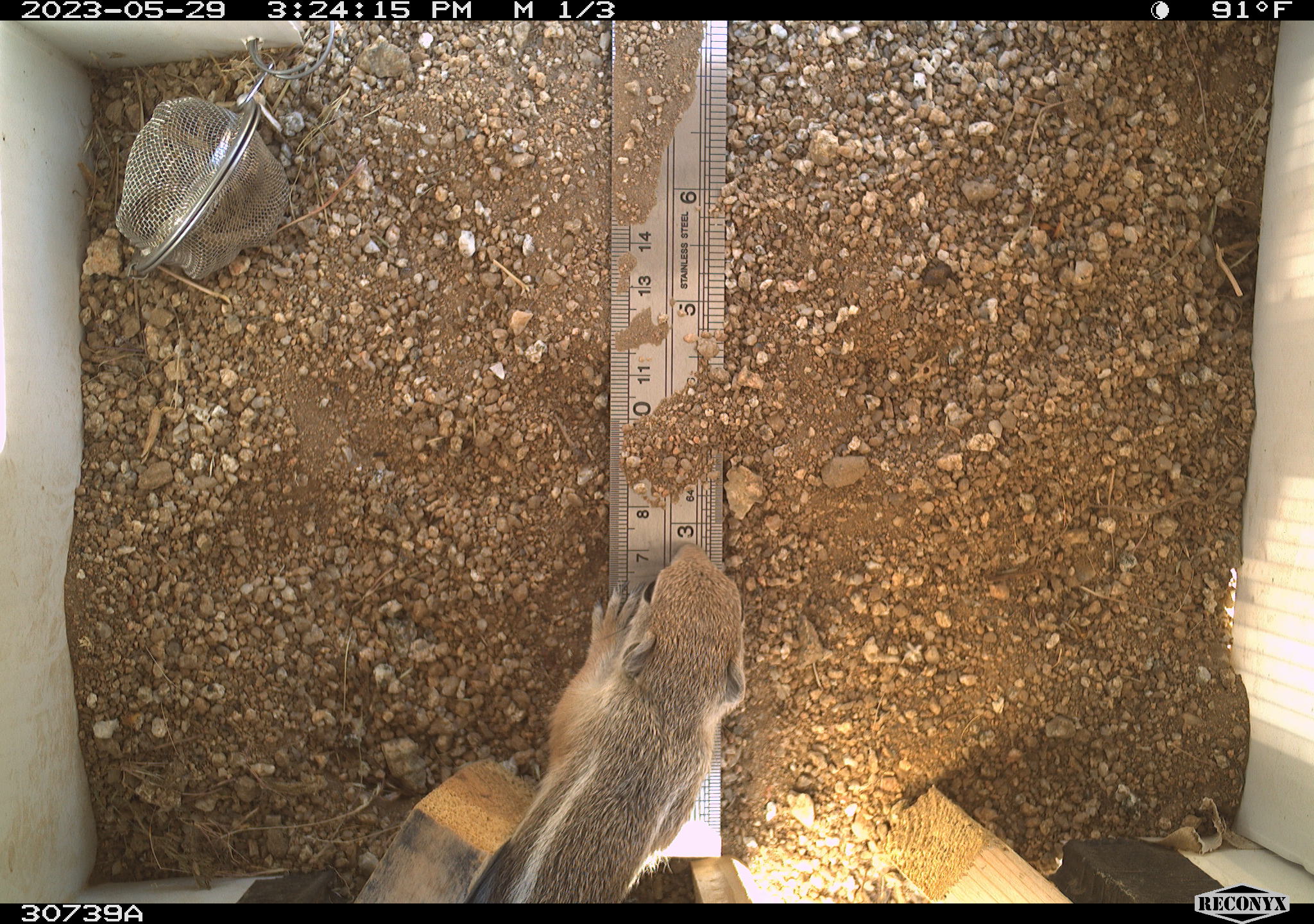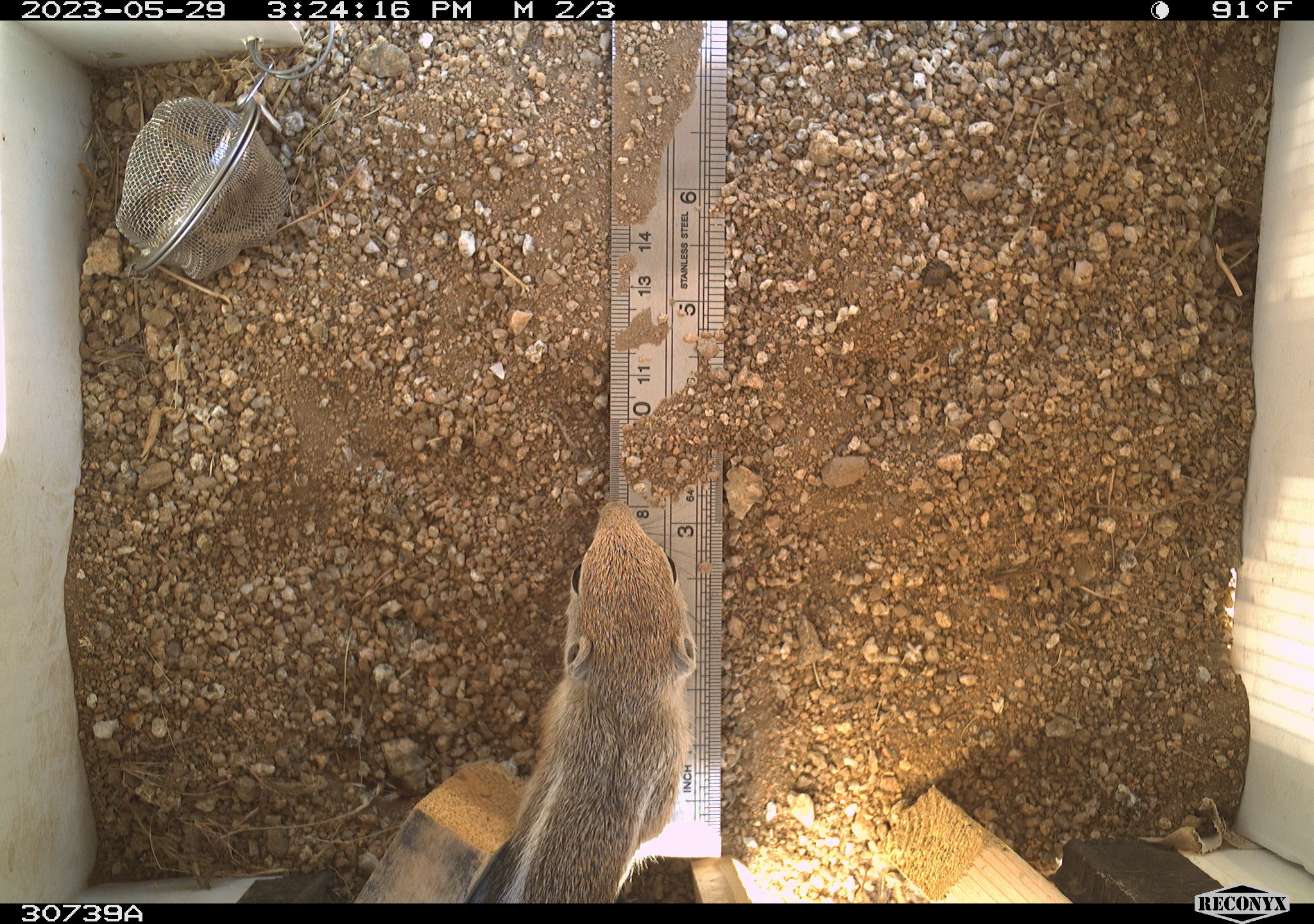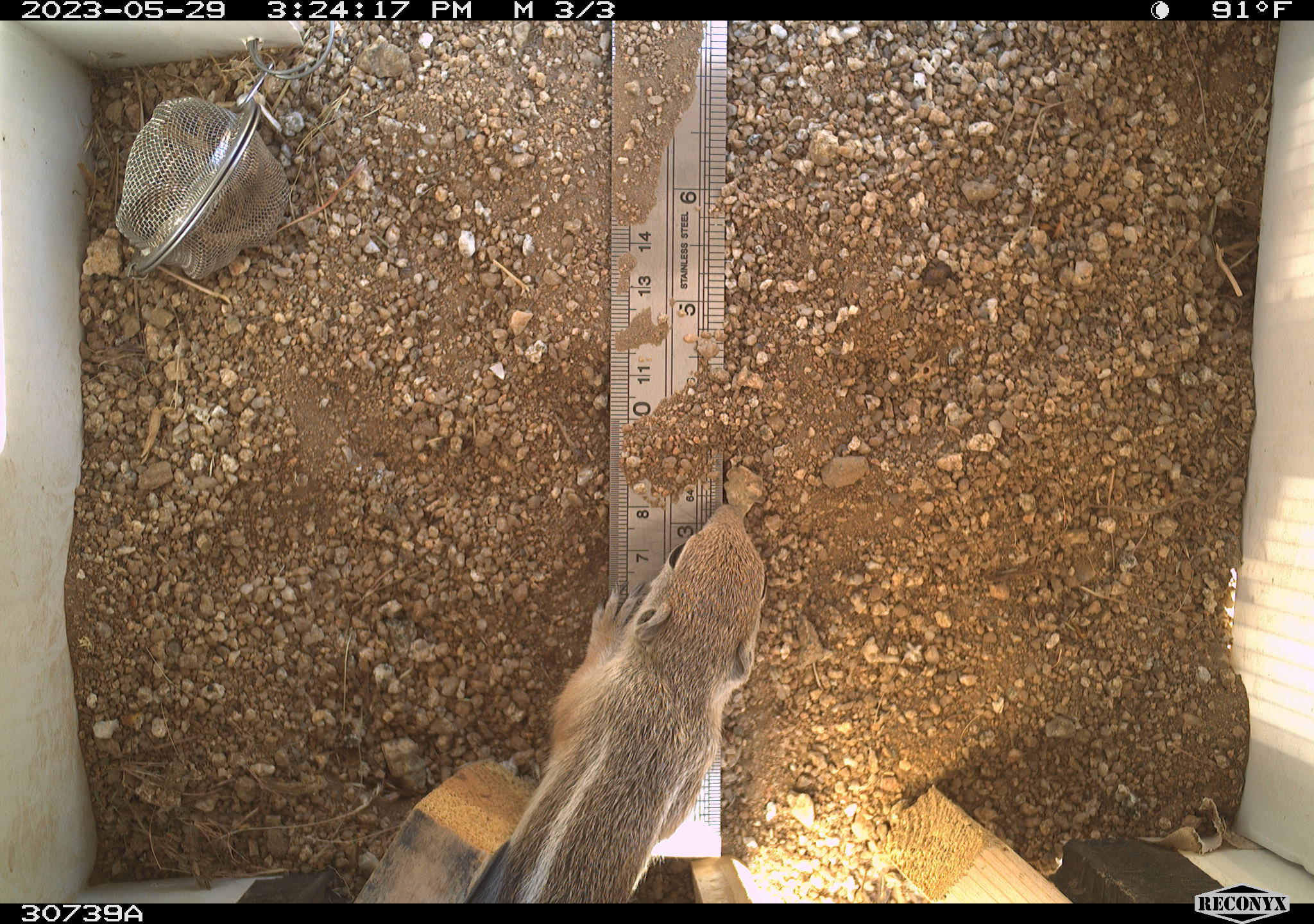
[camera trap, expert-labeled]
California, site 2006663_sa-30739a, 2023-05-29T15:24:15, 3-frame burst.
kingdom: Animalia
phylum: Chordata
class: Mammalia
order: Rodentia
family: Sciuridae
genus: Ammospermophilus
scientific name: Ammospermophilus leucurus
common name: white-tailed antelope squirrel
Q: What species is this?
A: White-tailed antelope squirrel (Ammospermophilus leucurus).